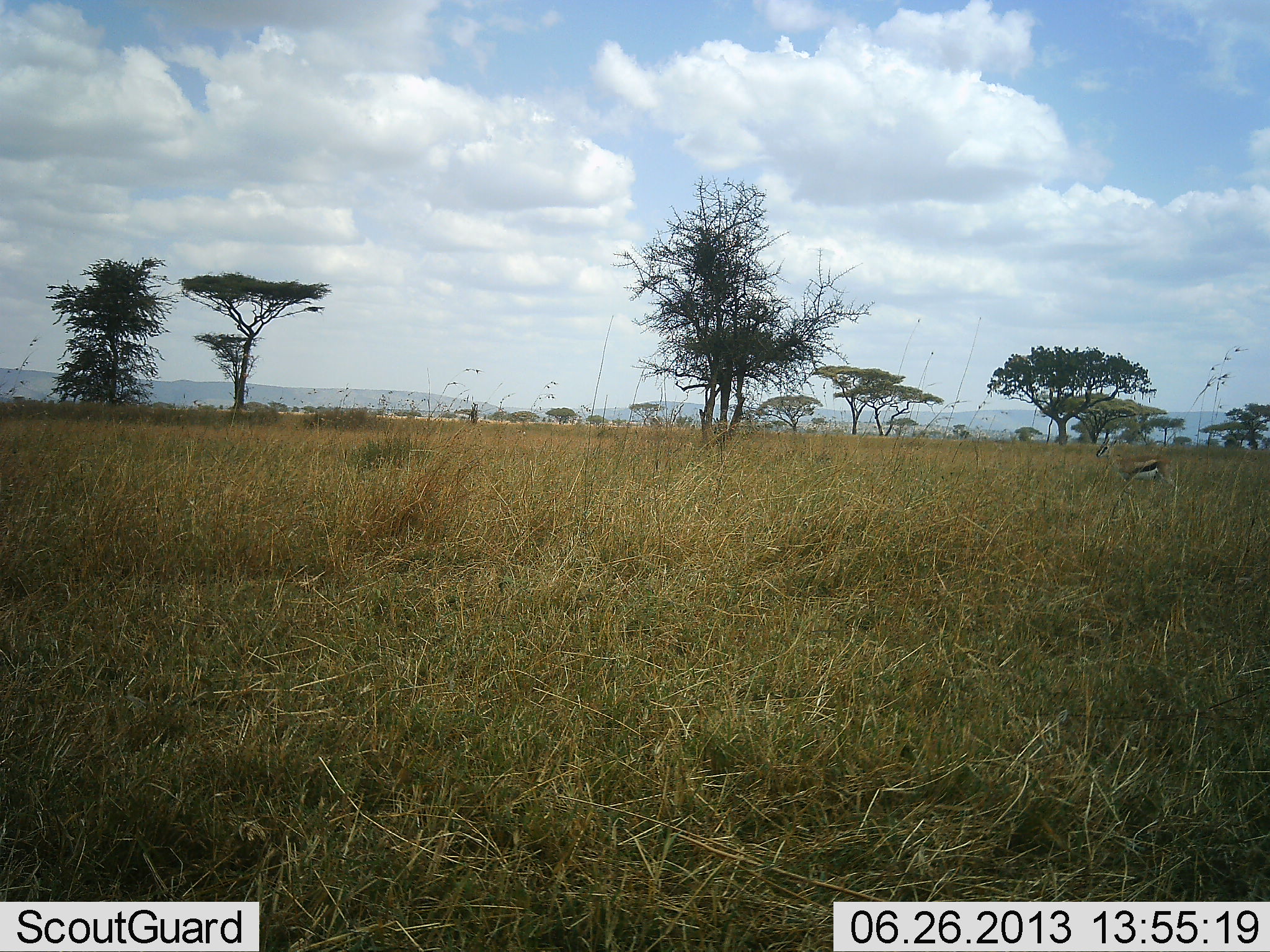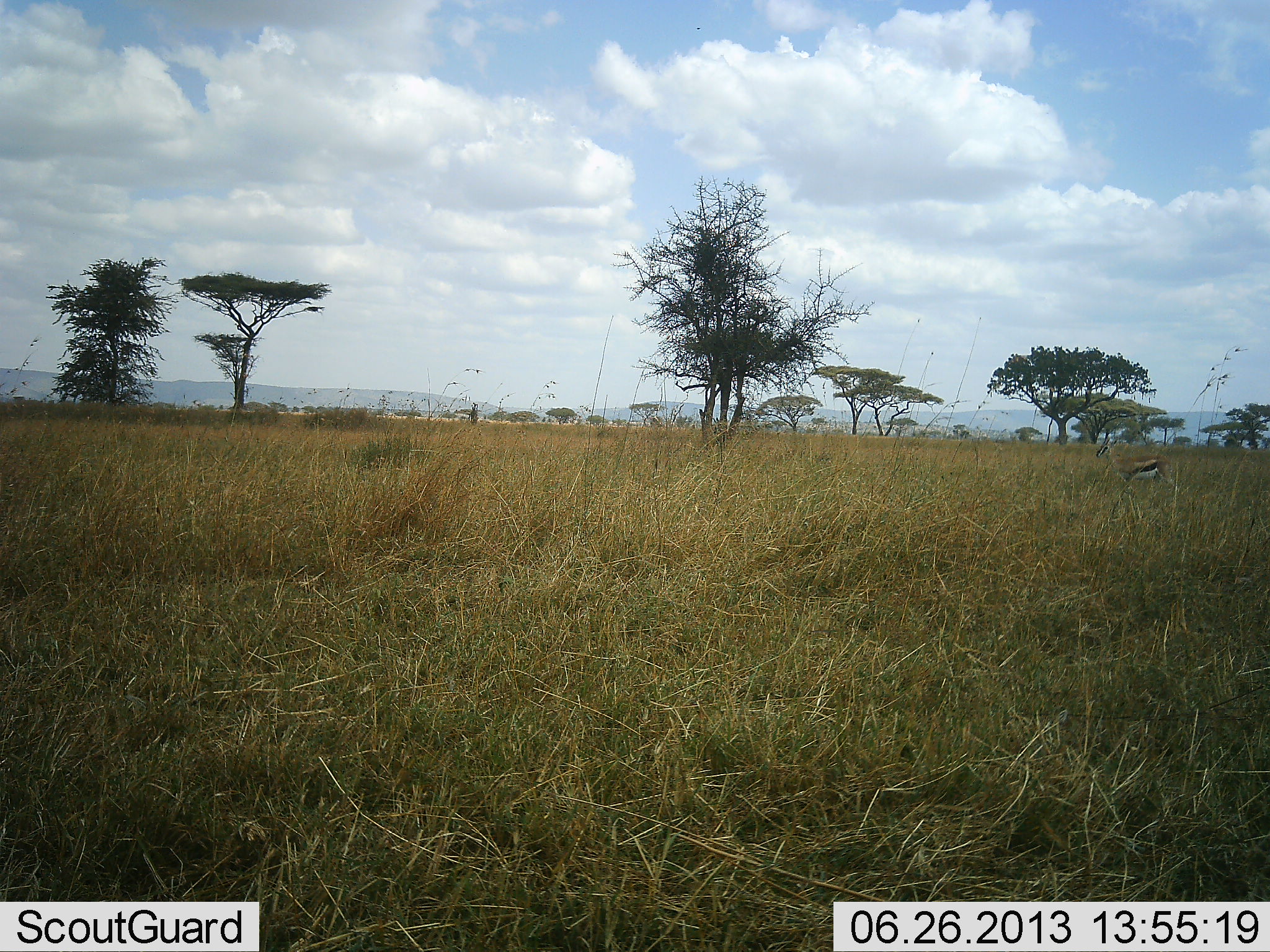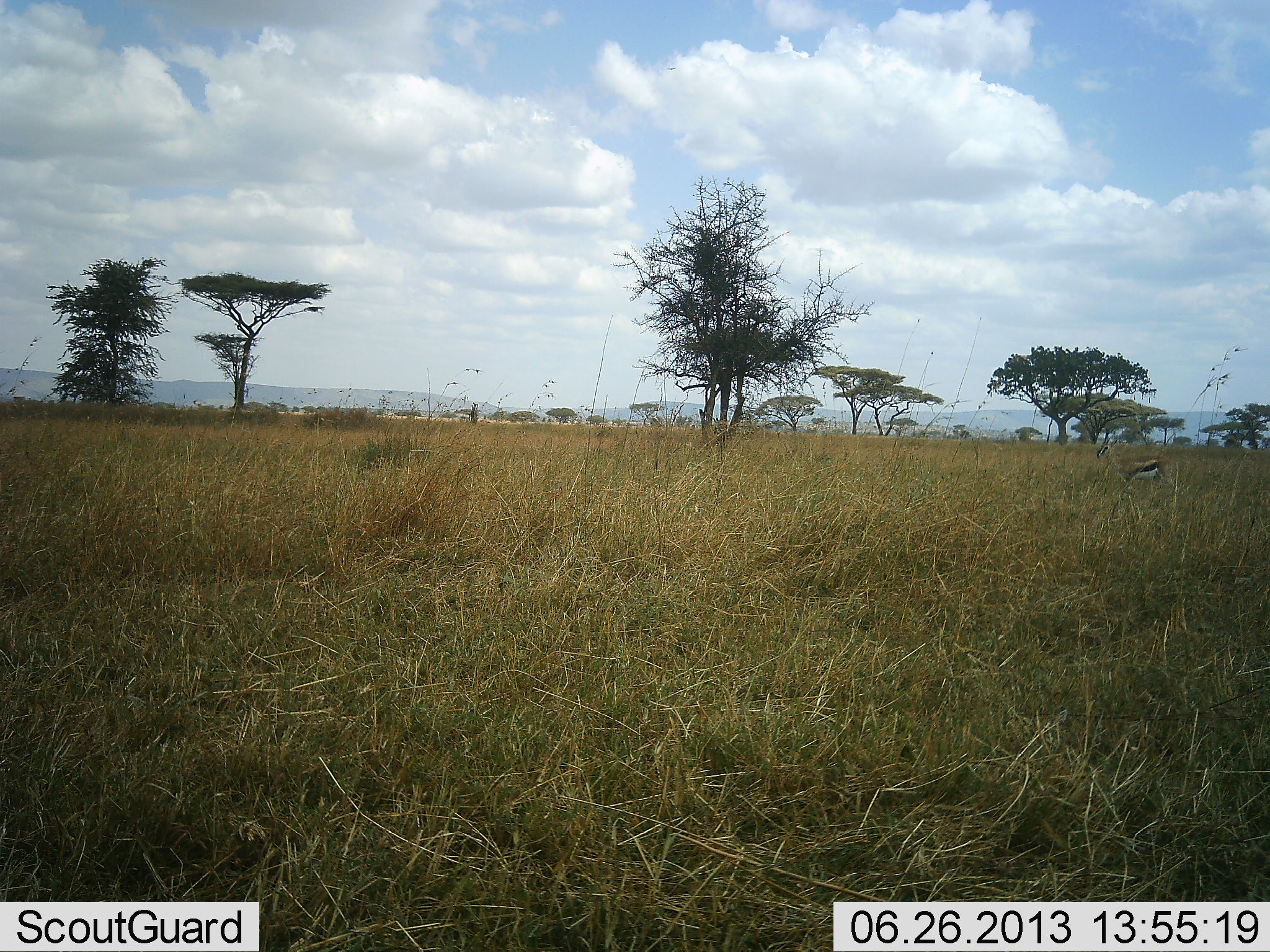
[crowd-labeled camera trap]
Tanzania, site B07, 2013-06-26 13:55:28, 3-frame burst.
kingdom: Animalia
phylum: Chordata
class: Mammalia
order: Artiodactyla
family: Bovidae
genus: Eudorcas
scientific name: Eudorcas thomsonii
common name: thomson's gazelle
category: gazellethomsons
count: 1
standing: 70%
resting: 0%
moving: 10%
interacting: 0%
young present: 0%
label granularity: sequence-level